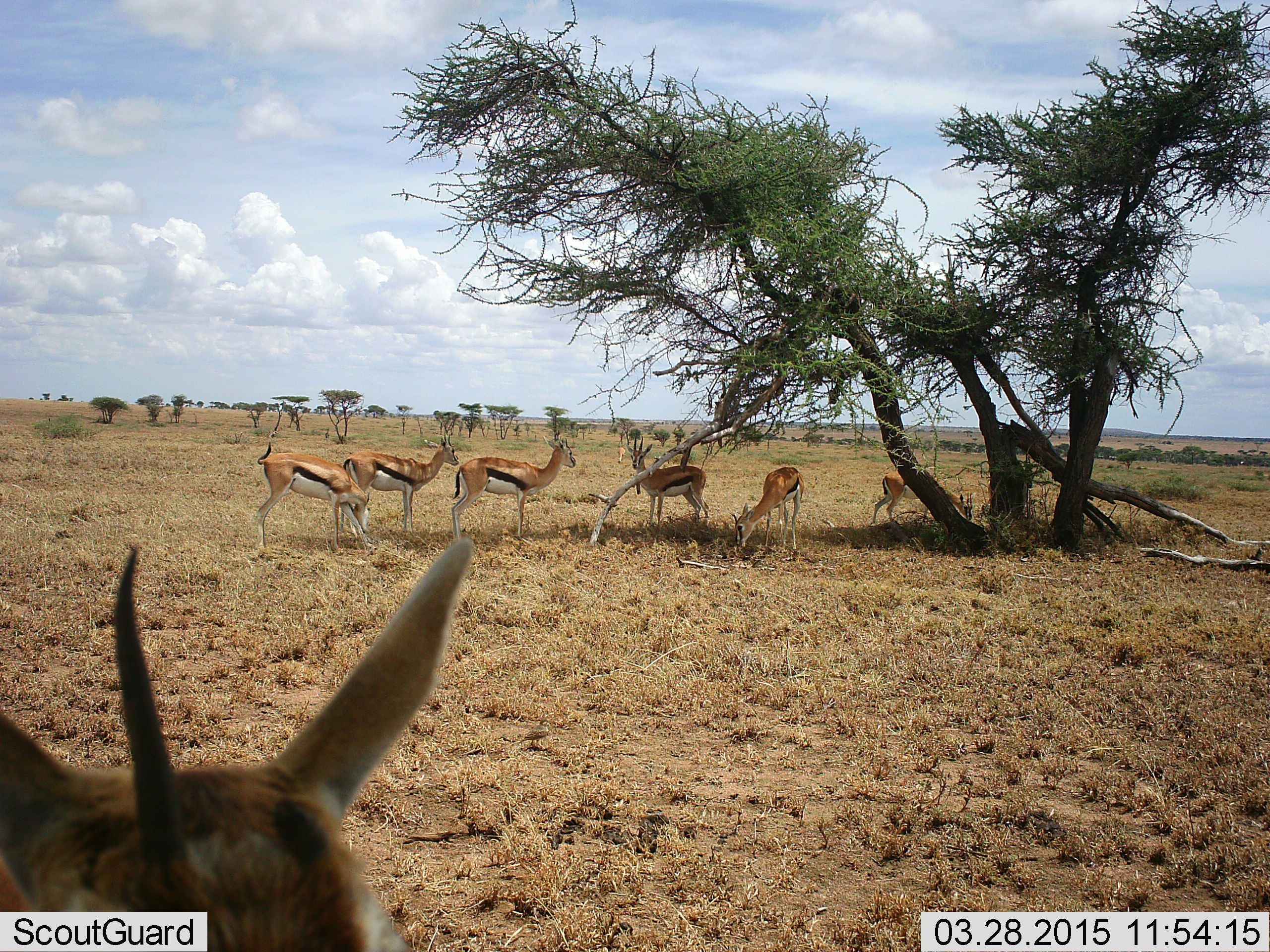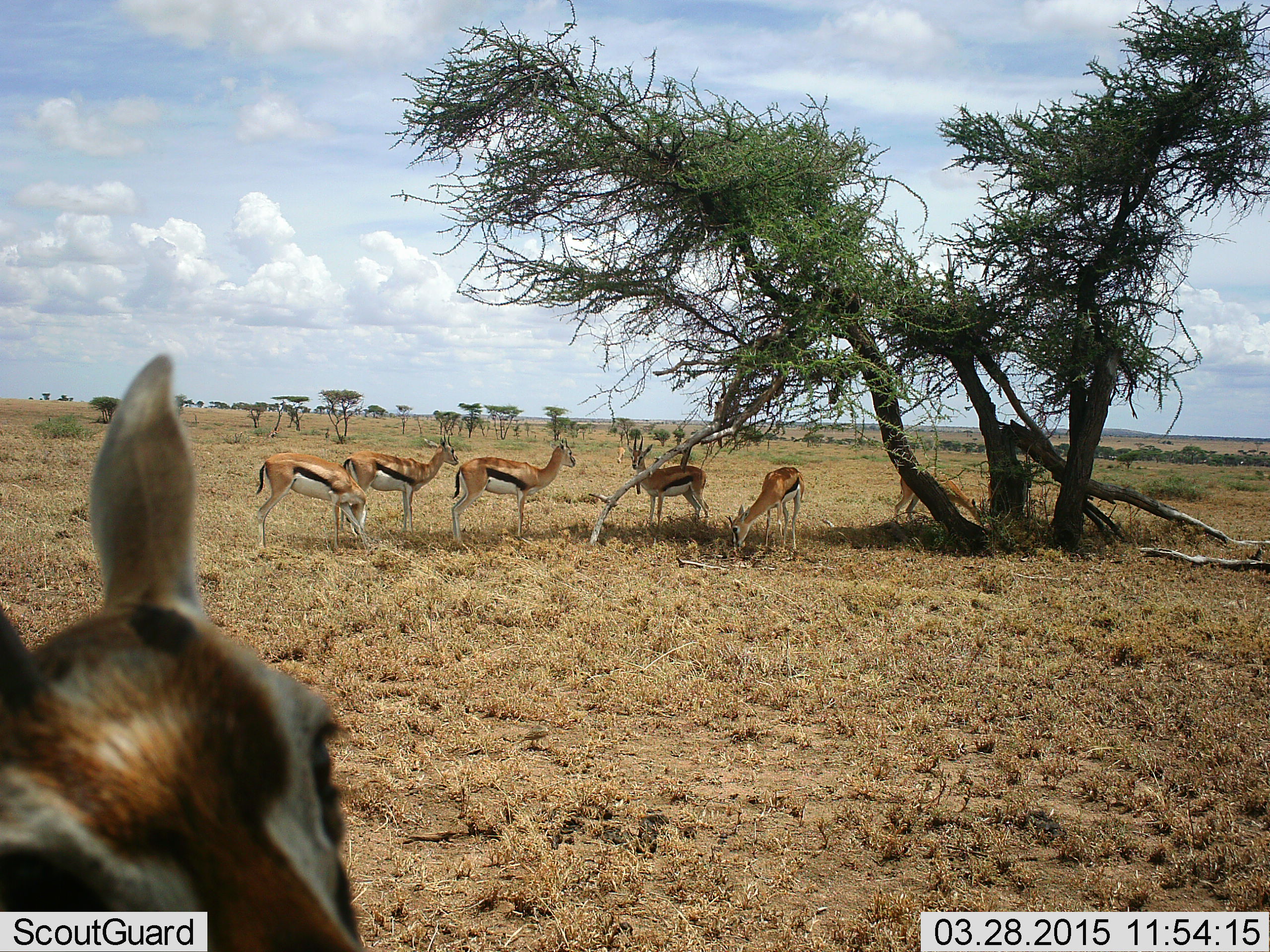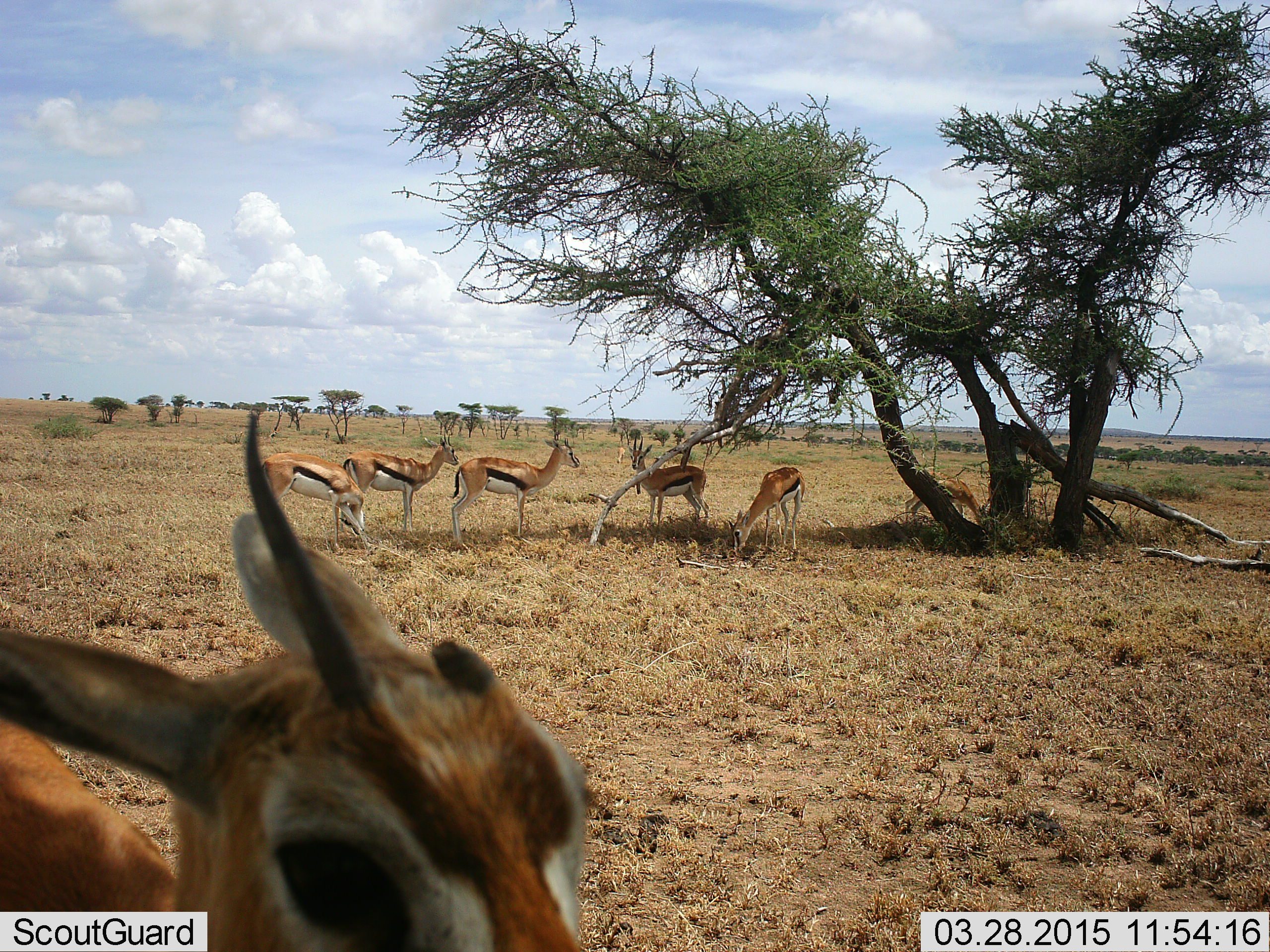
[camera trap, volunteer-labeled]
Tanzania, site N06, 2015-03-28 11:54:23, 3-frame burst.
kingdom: Animalia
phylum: Chordata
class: Mammalia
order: Artiodactyla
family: Bovidae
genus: Eudorcas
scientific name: Eudorcas thomsonii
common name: thomson's gazelle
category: gazellethomsons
Gazellethomsons (thomson's gazelle) (Eudorcas thomsonii), count 7. Behavior (volunteer vote fractions): standing 80%, resting 0%, moving 10%, interacting 0%. Young present (vote fraction): 0%. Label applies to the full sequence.